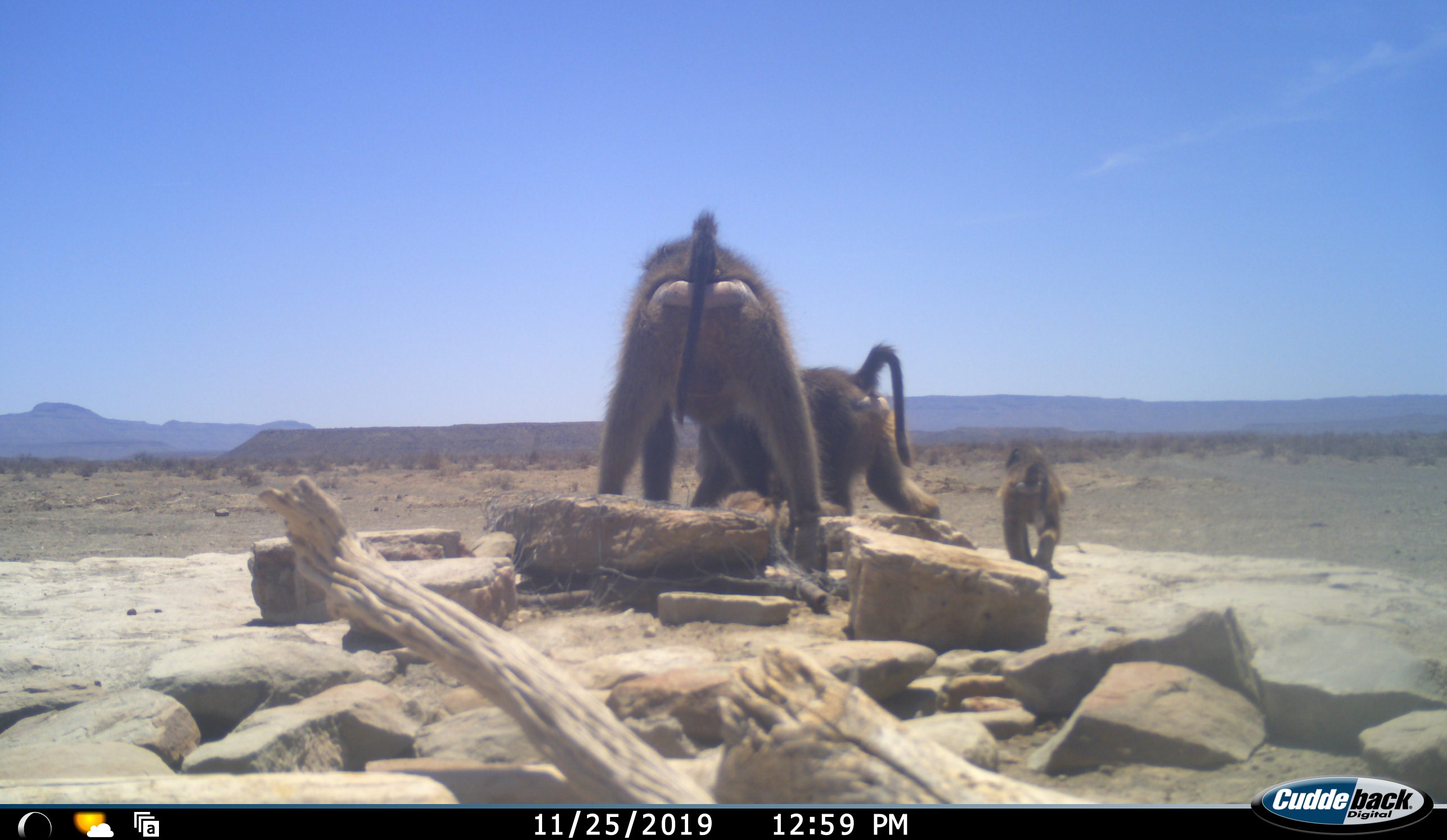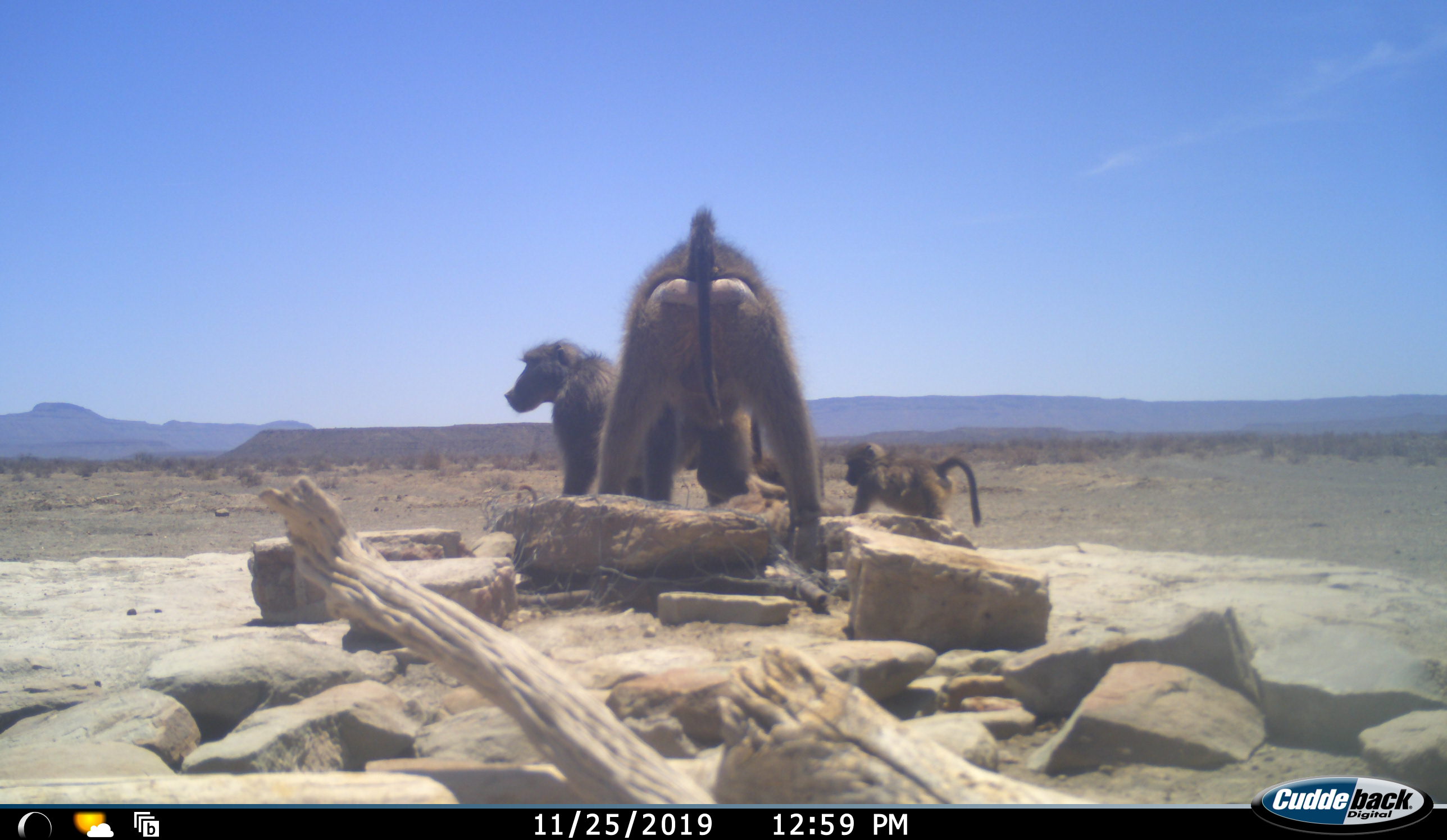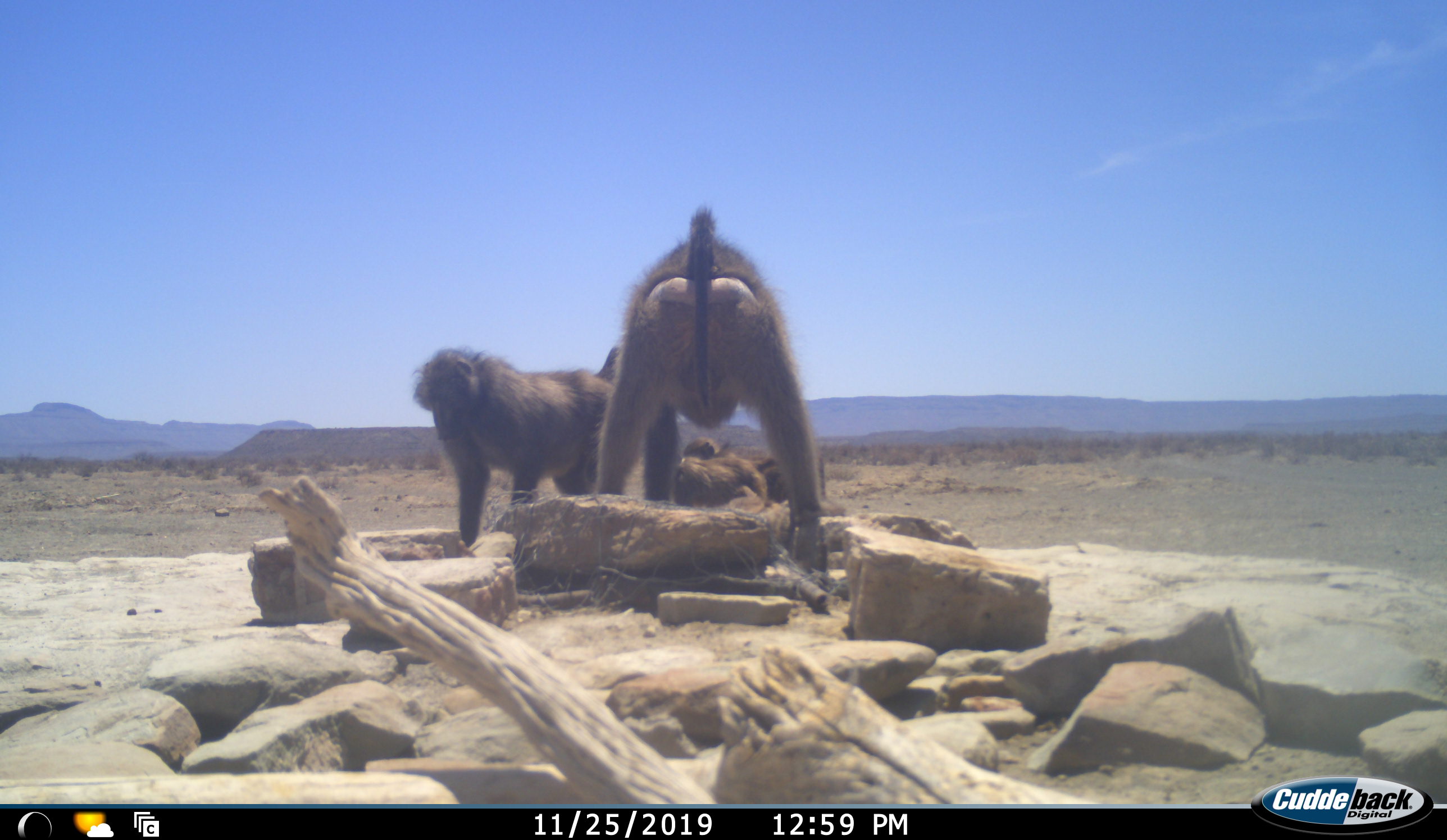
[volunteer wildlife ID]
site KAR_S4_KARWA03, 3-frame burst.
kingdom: Animalia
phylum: Chordata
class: Mammalia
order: Primates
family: Cercopithecidae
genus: Papio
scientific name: Papio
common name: baboon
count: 4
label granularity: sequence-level